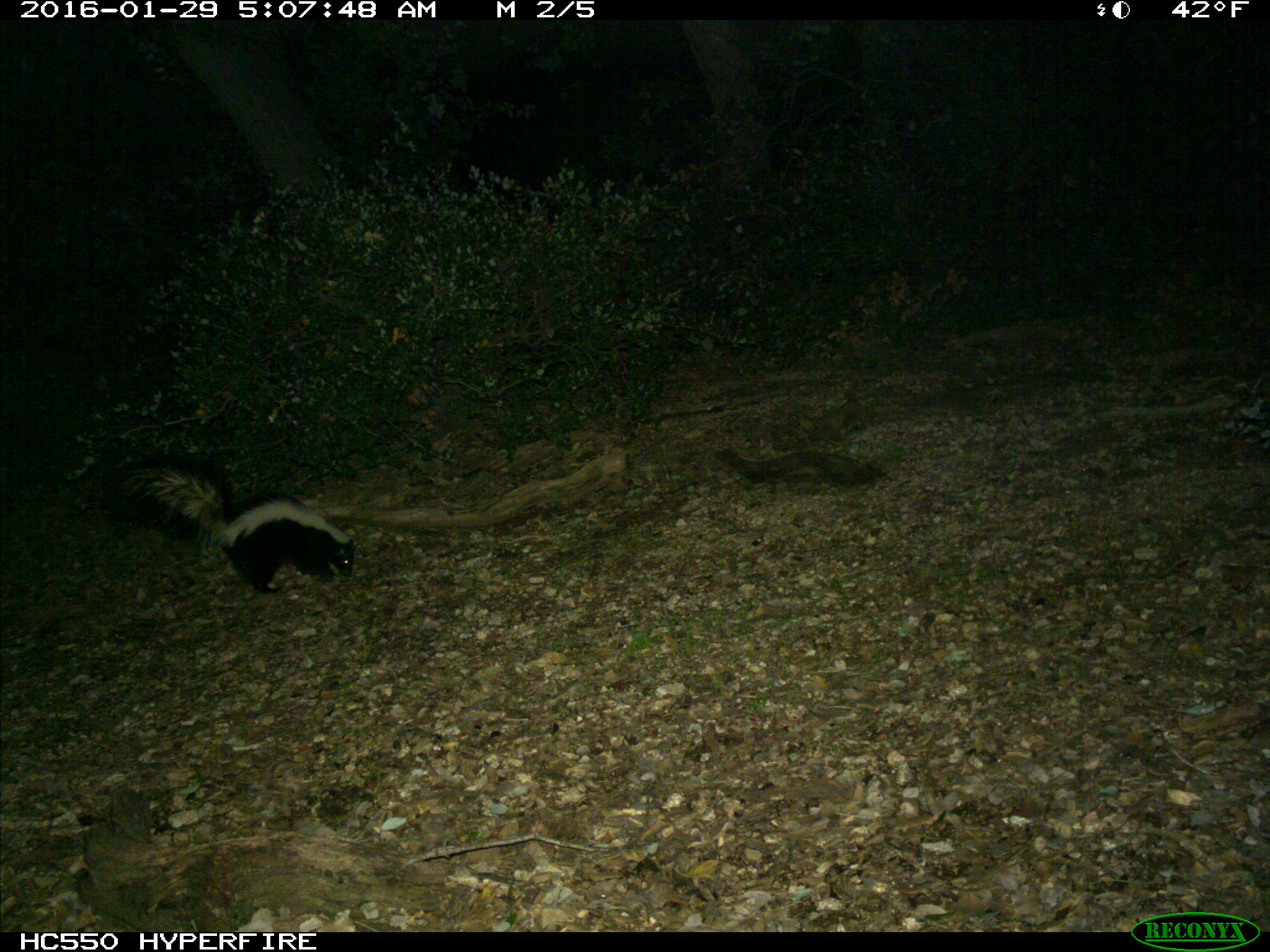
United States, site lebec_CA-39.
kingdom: Animalia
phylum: Chordata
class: Mammalia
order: Carnivora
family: Mephitidae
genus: Mephitis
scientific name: Mephitis mephitis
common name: striped skunk